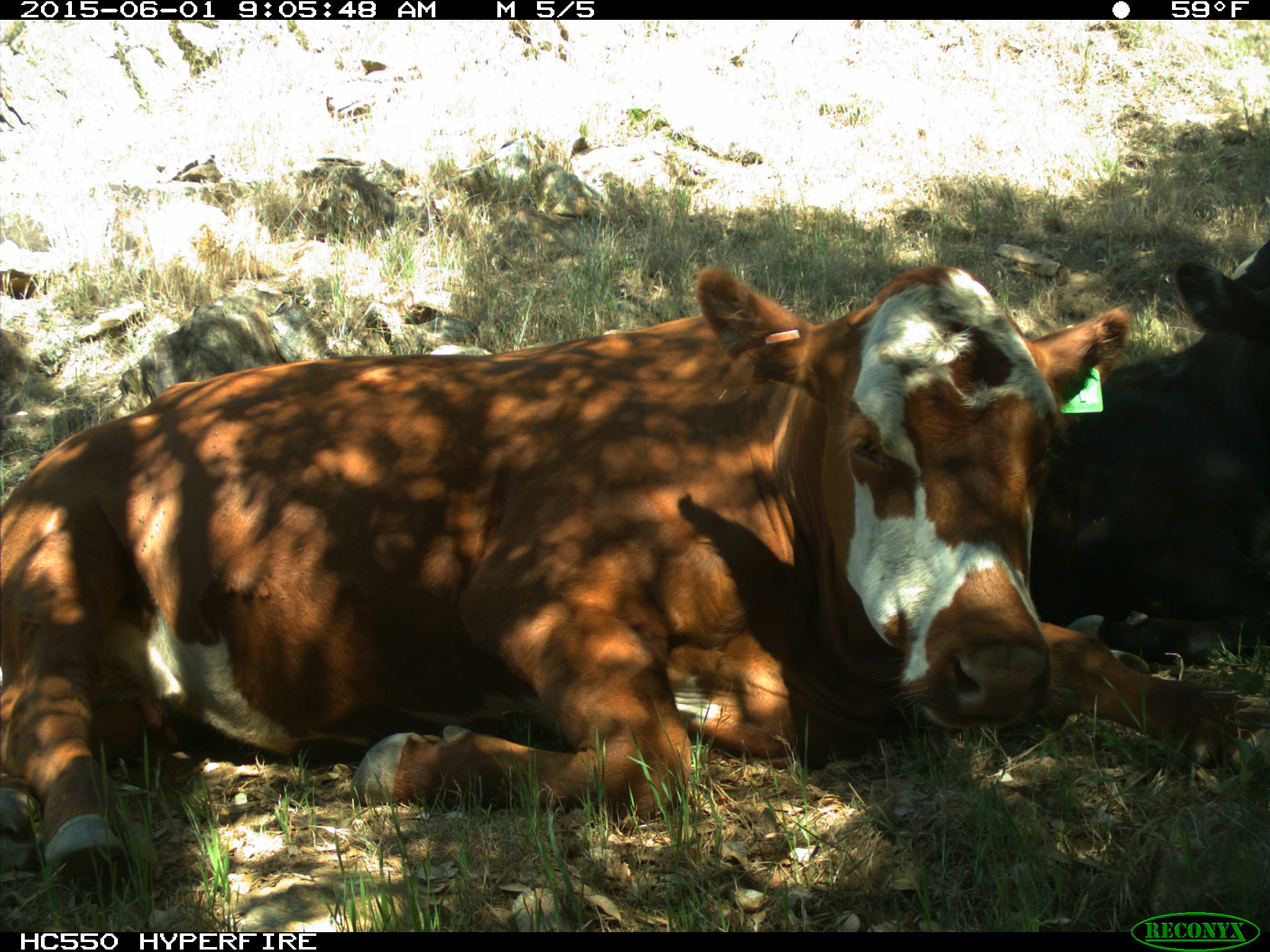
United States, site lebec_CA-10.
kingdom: Animalia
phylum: Chordata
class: Mammalia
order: Artiodactyla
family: Bovidae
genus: Bos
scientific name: Bos taurus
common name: domestic cow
Bos taurus (domestic cow).